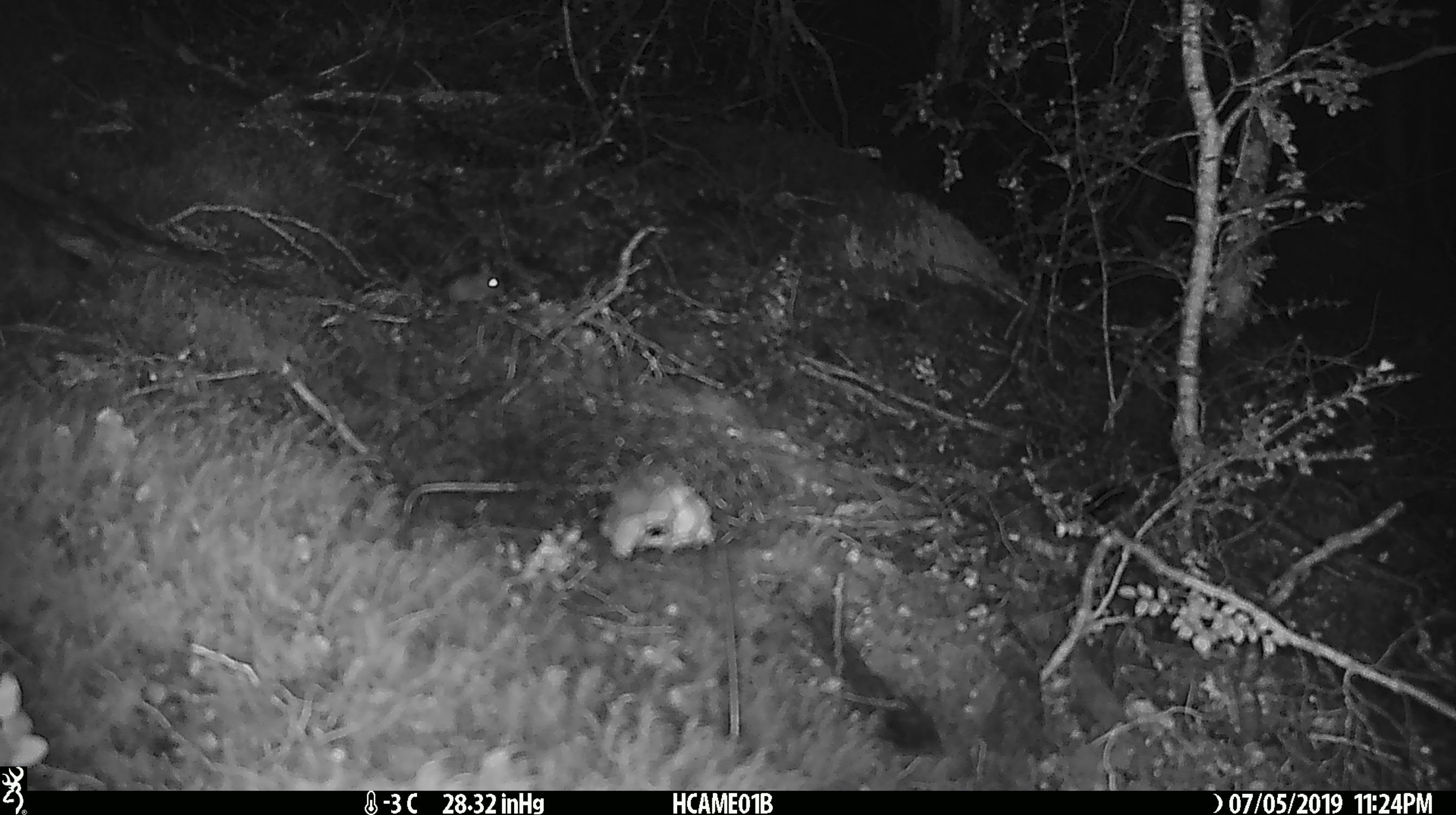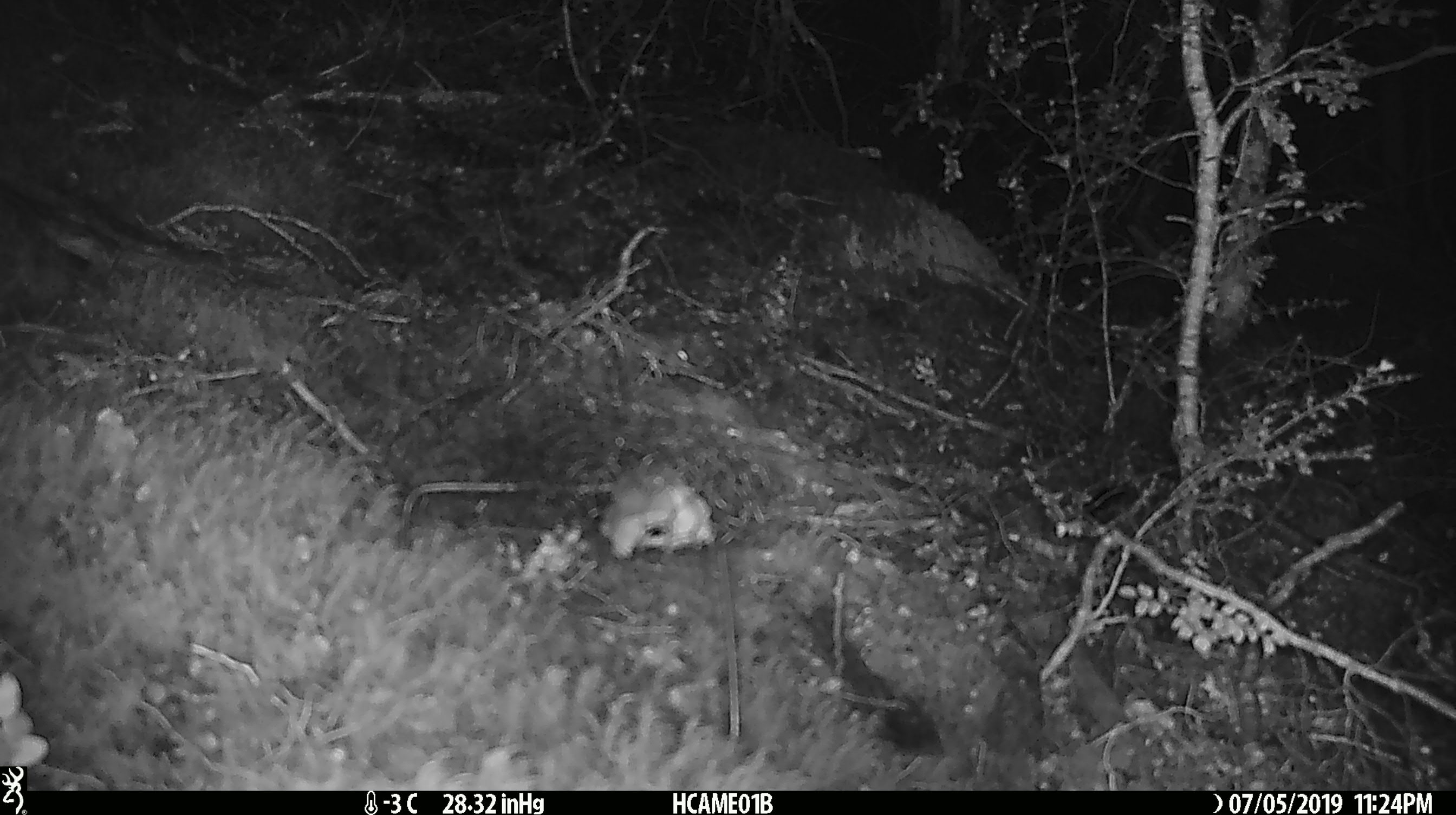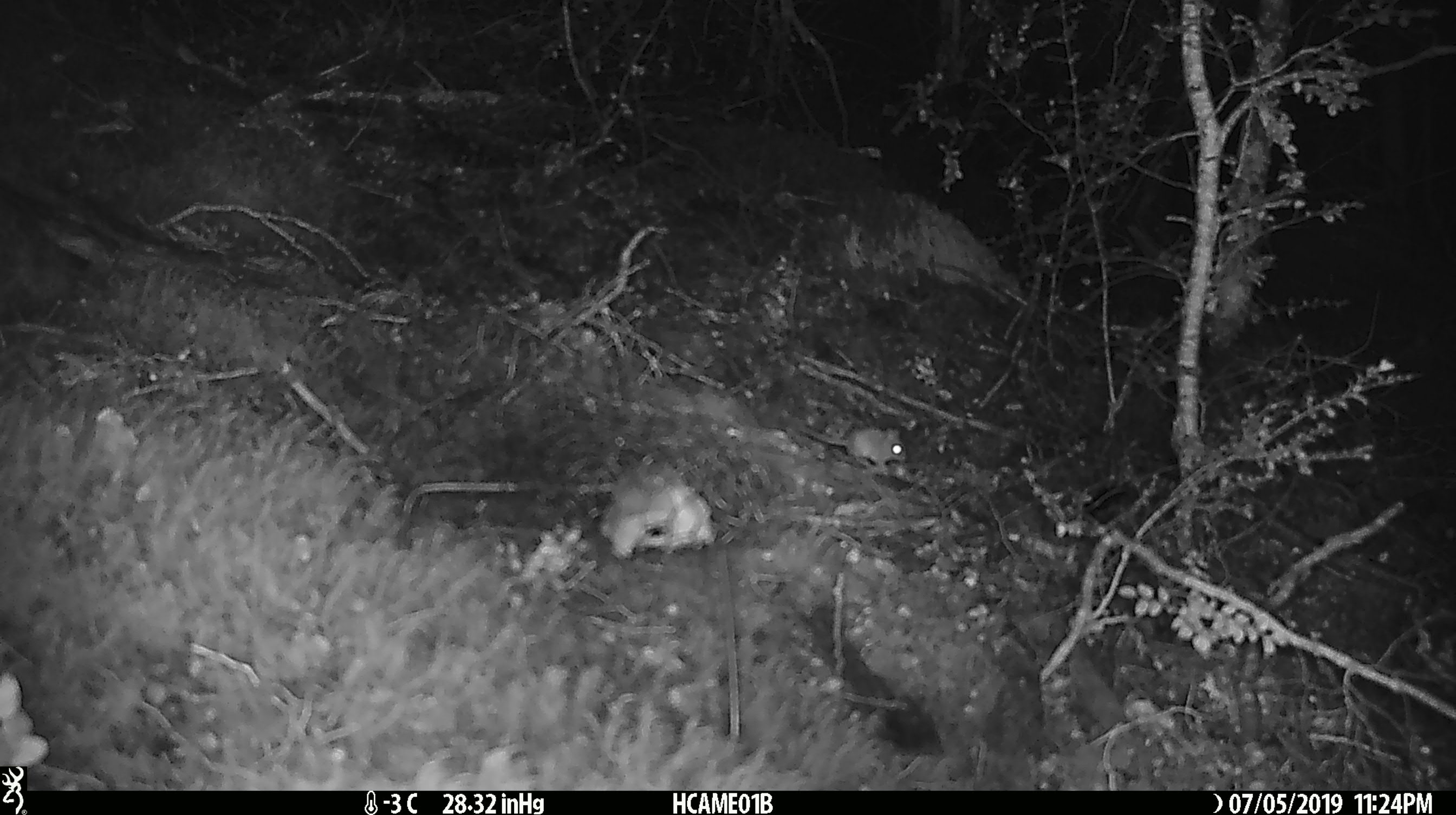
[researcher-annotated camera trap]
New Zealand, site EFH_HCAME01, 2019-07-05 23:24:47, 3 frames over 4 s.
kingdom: Animalia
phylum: Chordata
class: Mammalia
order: Rodentia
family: Muridae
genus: Mus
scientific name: Mus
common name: mouse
Mouse (Mus).